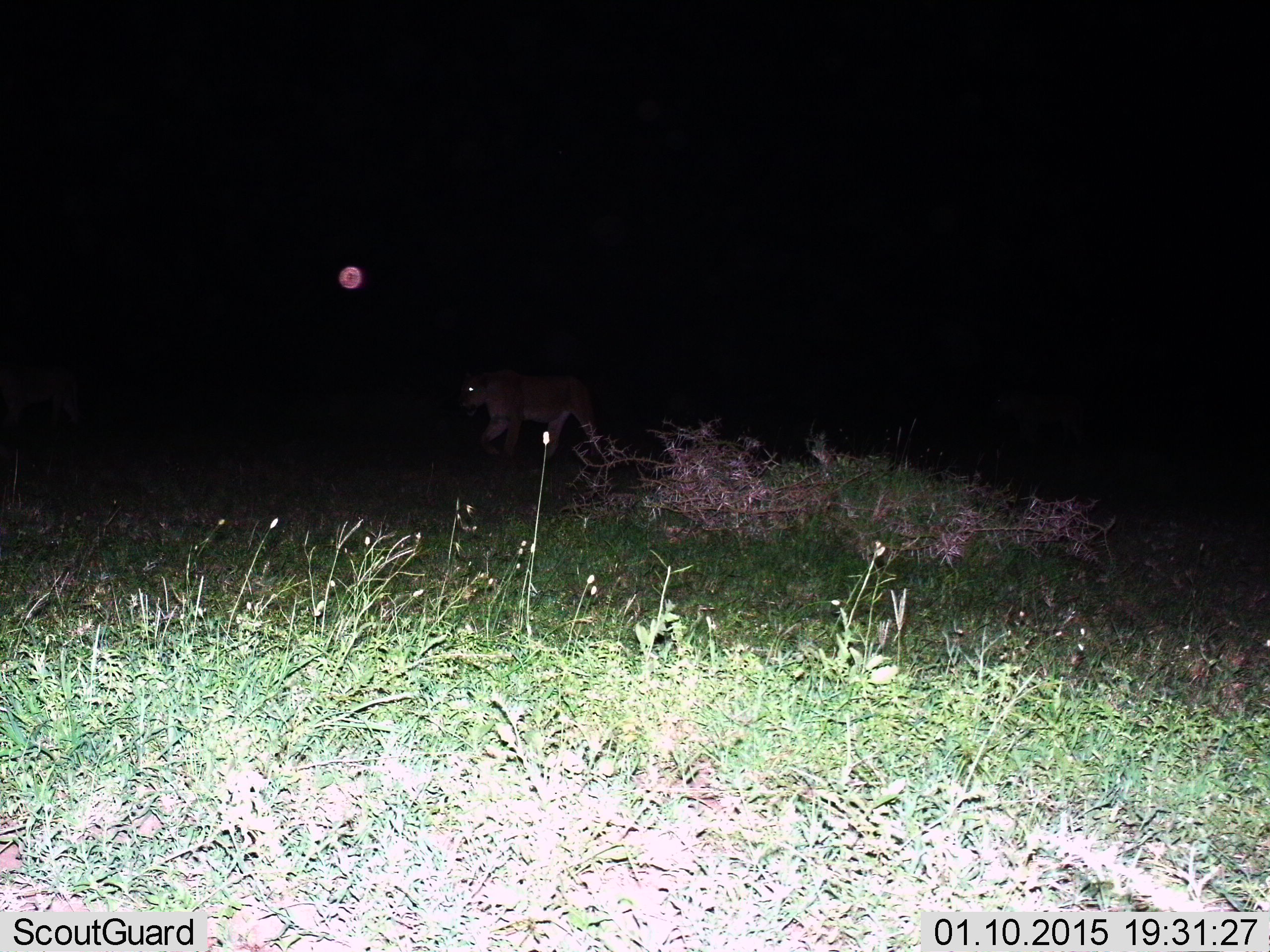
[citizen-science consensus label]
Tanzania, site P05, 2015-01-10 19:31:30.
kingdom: Animalia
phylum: Chordata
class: Mammalia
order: Carnivora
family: Felidae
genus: Panthera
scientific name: Panthera leo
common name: lion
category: lionfemale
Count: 1.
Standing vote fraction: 0%.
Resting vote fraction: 0%.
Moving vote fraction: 100%.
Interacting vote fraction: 0%.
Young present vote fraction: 0%.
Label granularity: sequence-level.